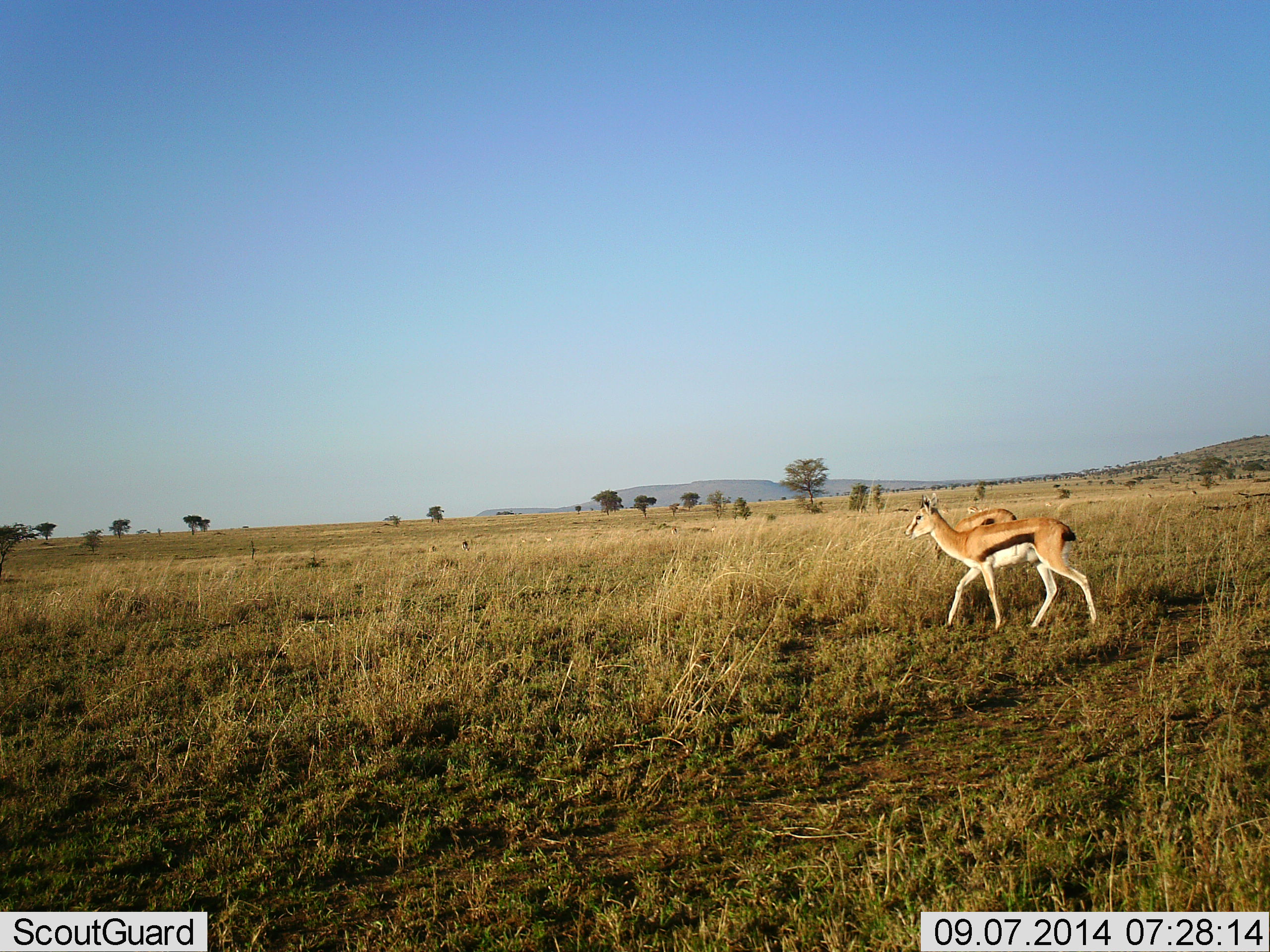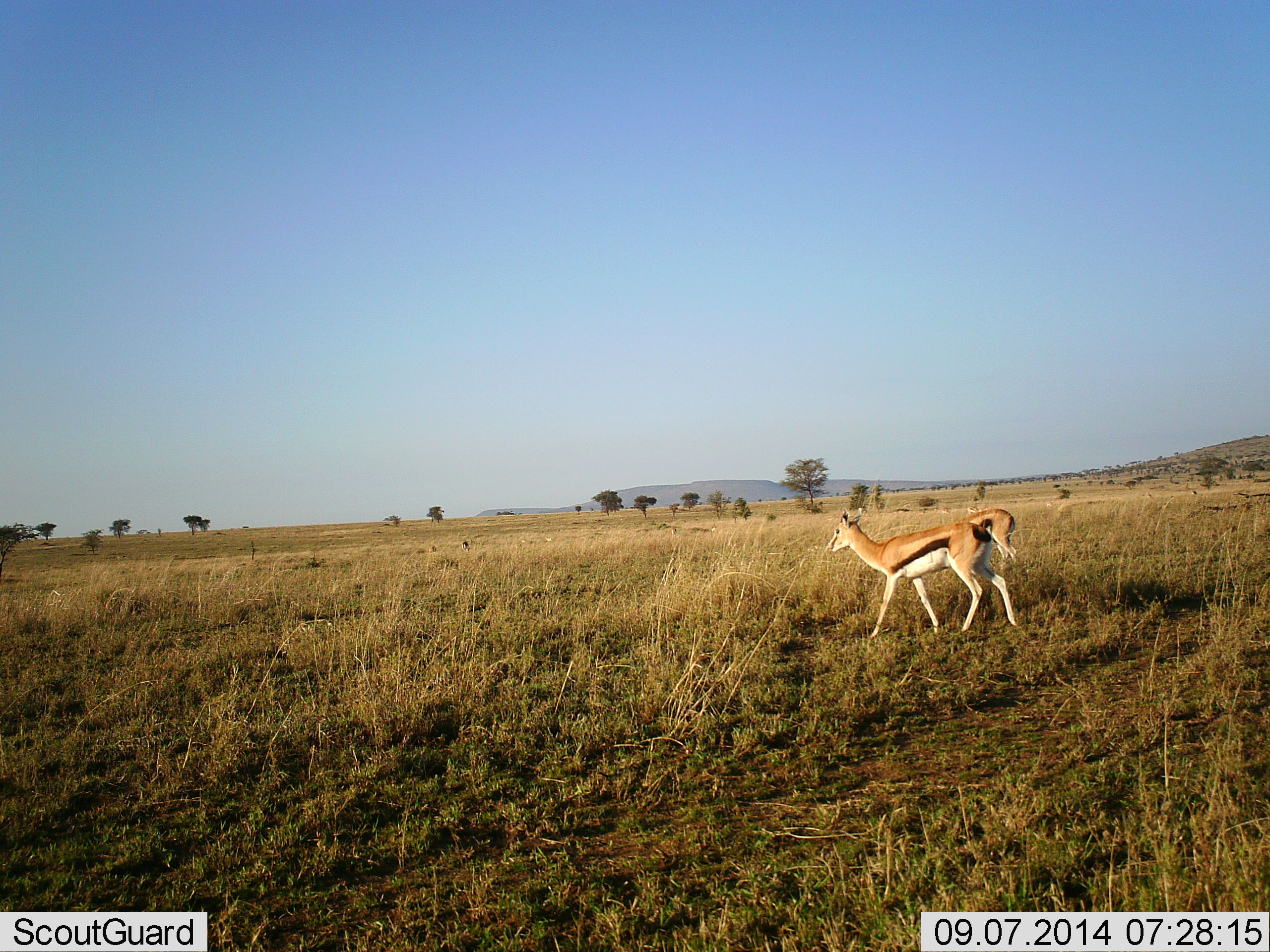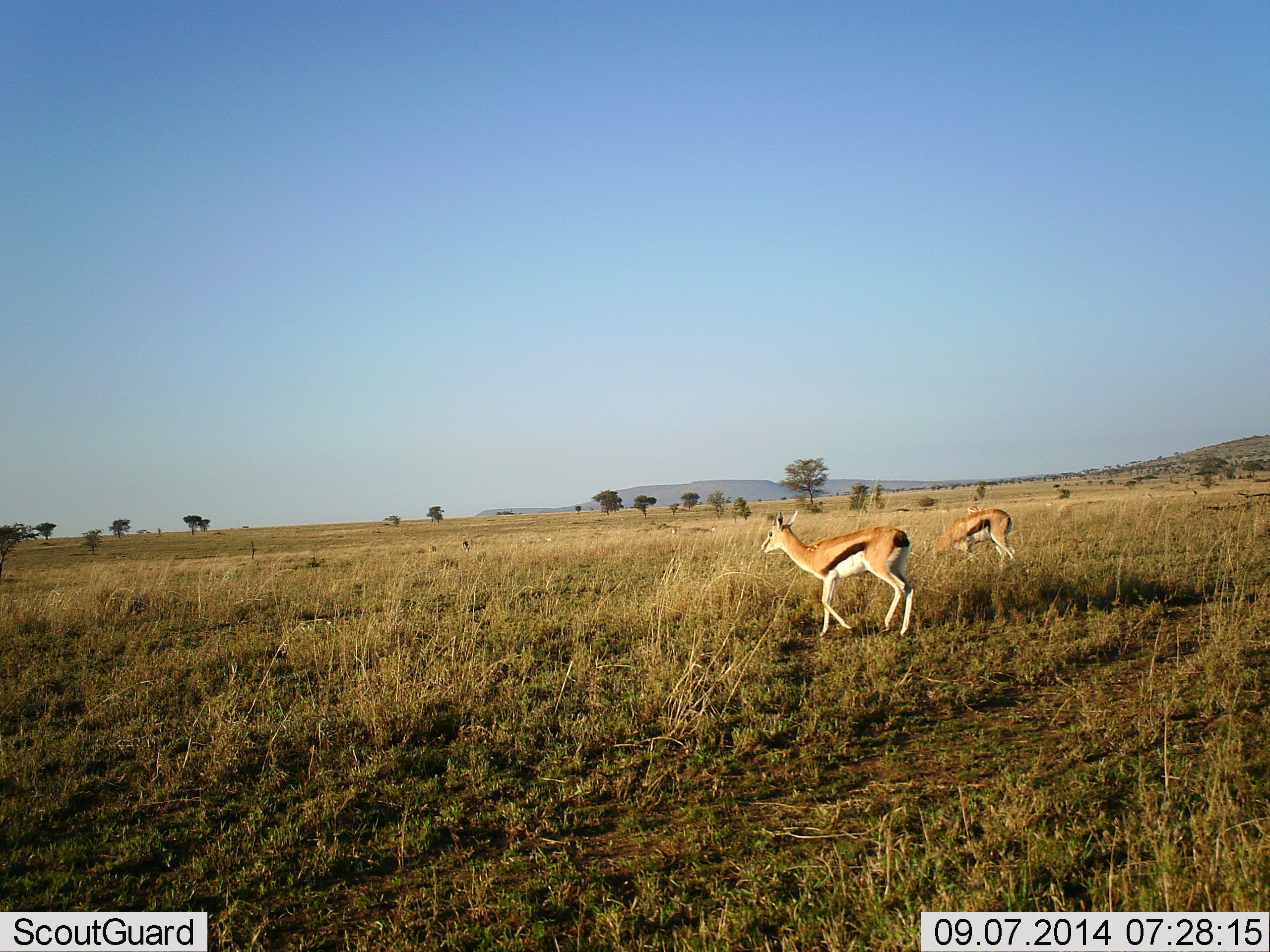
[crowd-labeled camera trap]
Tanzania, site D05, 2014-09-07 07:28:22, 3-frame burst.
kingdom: Animalia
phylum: Chordata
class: Mammalia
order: Artiodactyla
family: Bovidae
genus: Eudorcas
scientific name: Eudorcas thomsonii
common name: thomson's gazelle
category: gazellethomsons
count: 2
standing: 40%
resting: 0%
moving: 80%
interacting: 0%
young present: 0%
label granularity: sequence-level